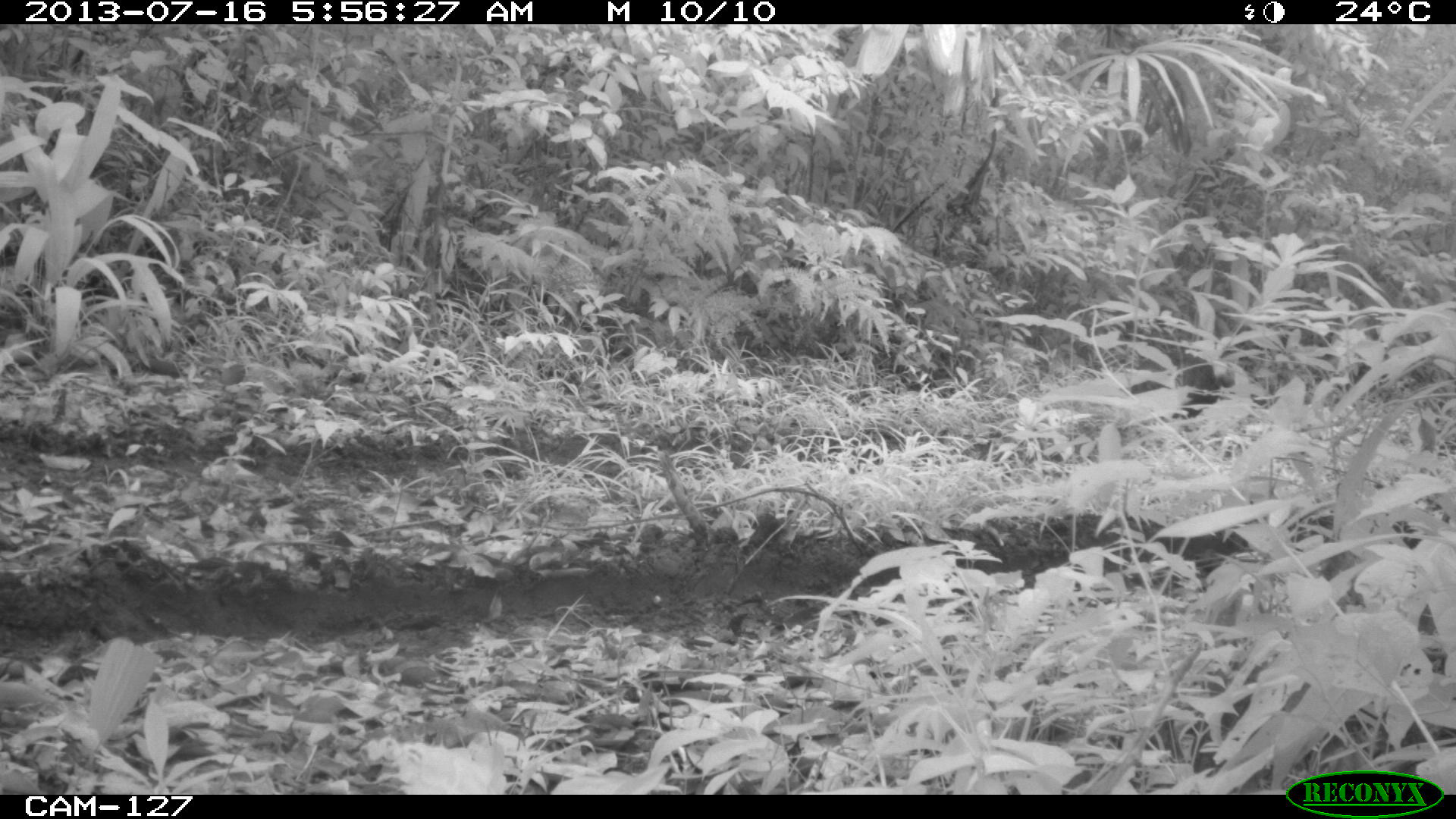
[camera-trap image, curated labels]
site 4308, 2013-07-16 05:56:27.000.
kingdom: Animalia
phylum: Chordata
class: Aves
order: Galliformes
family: Phasianidae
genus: Meleagris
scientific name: Meleagris ocellata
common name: ocellated turkey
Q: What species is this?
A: Meleagris ocellata (ocellated turkey).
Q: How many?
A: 1.